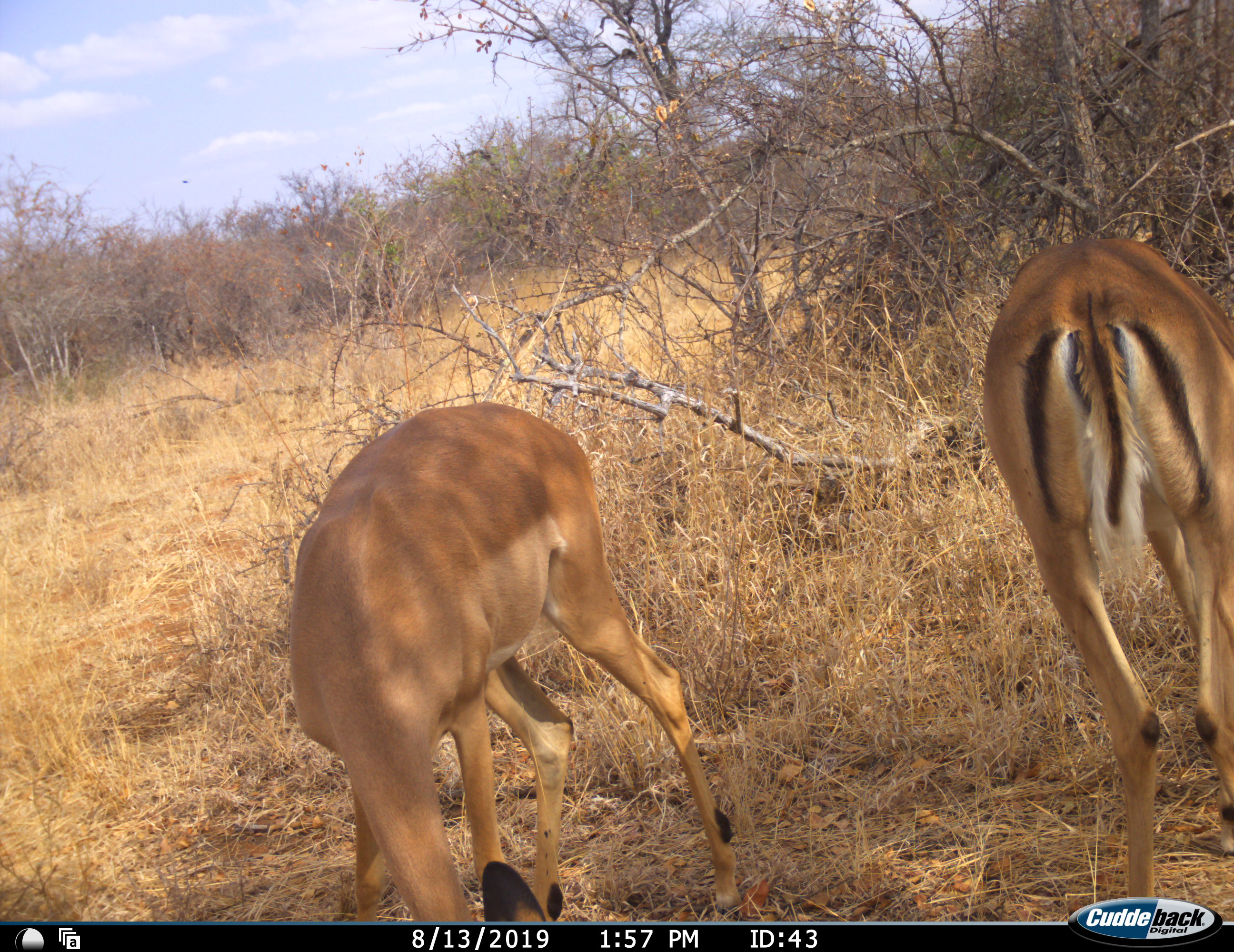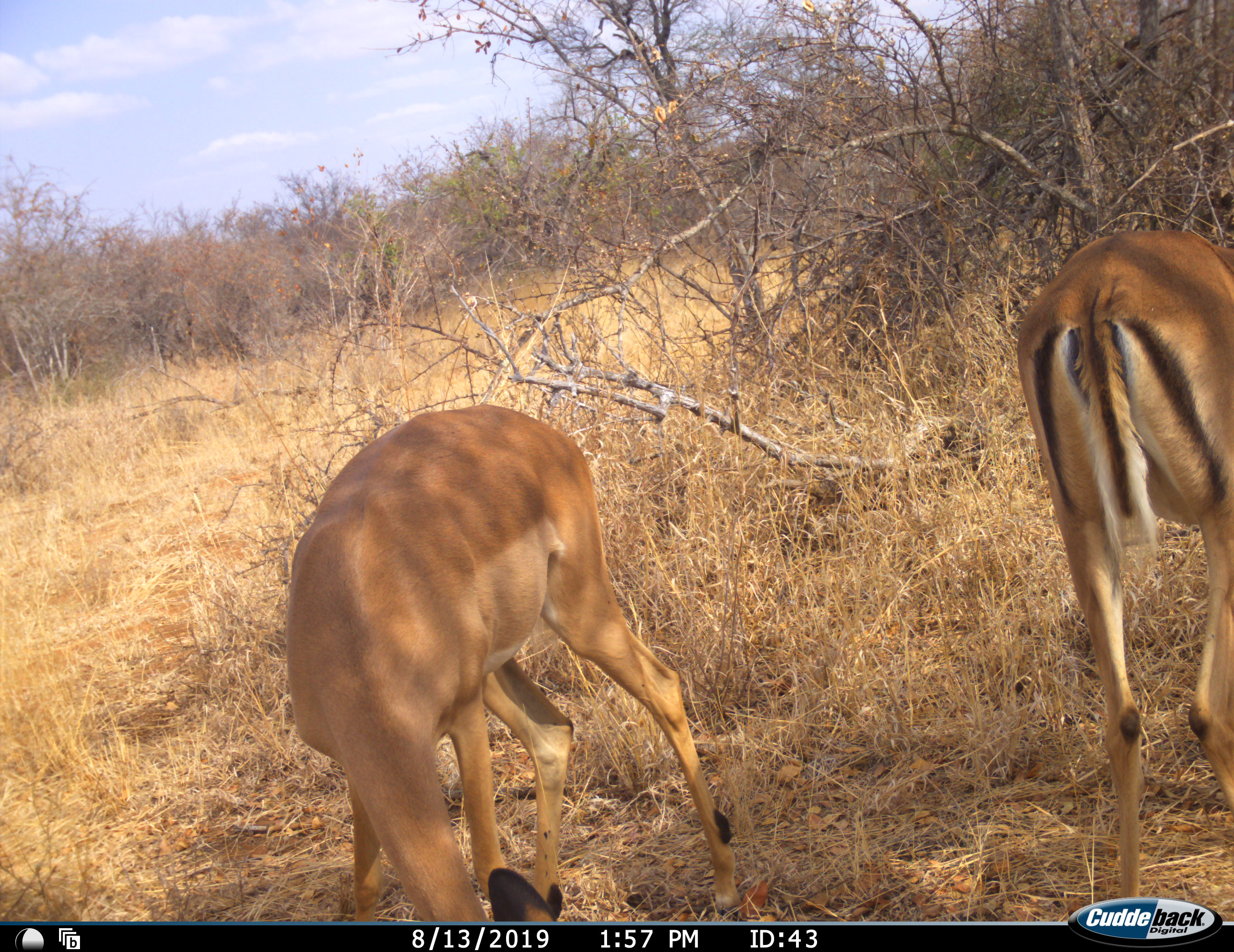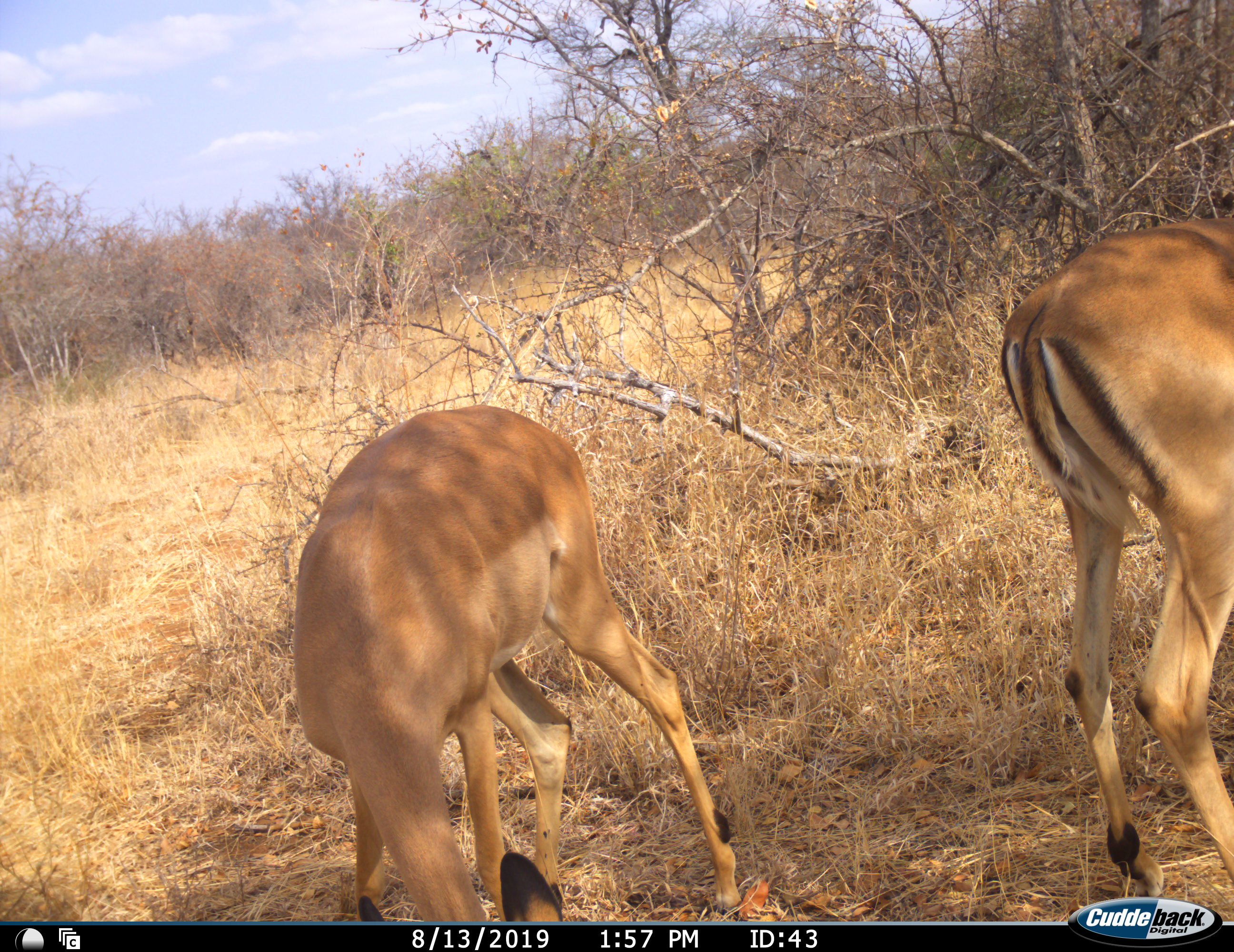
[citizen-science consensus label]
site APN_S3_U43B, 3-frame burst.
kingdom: Animalia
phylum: Chordata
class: Mammalia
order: Artiodactyla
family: Bovidae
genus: Aepyceros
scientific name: Aepyceros melampus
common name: impala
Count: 2.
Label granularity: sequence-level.